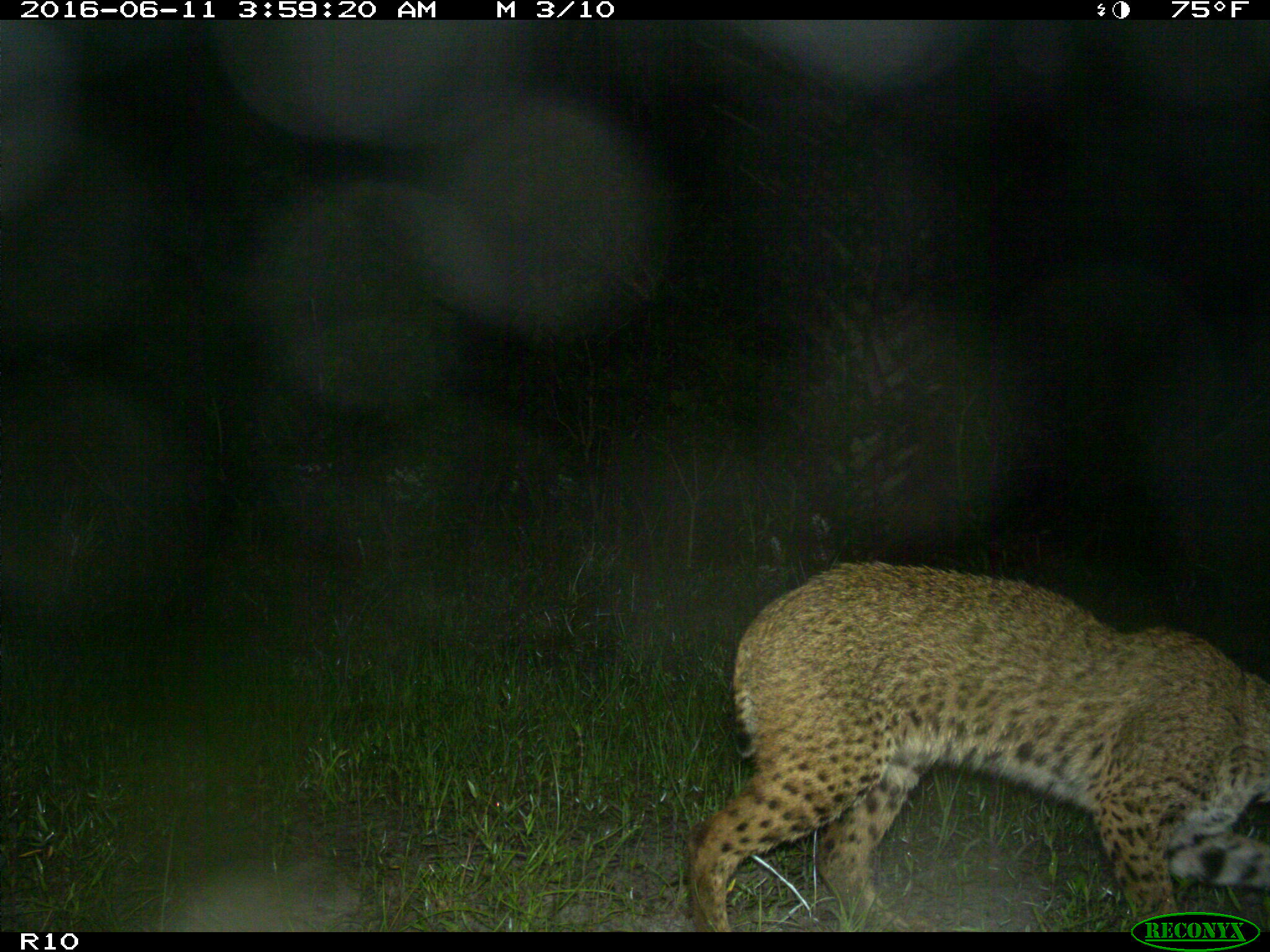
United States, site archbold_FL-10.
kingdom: Animalia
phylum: Chordata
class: Mammalia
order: Carnivora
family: Felidae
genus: Lynx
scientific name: Lynx rufus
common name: bobcat